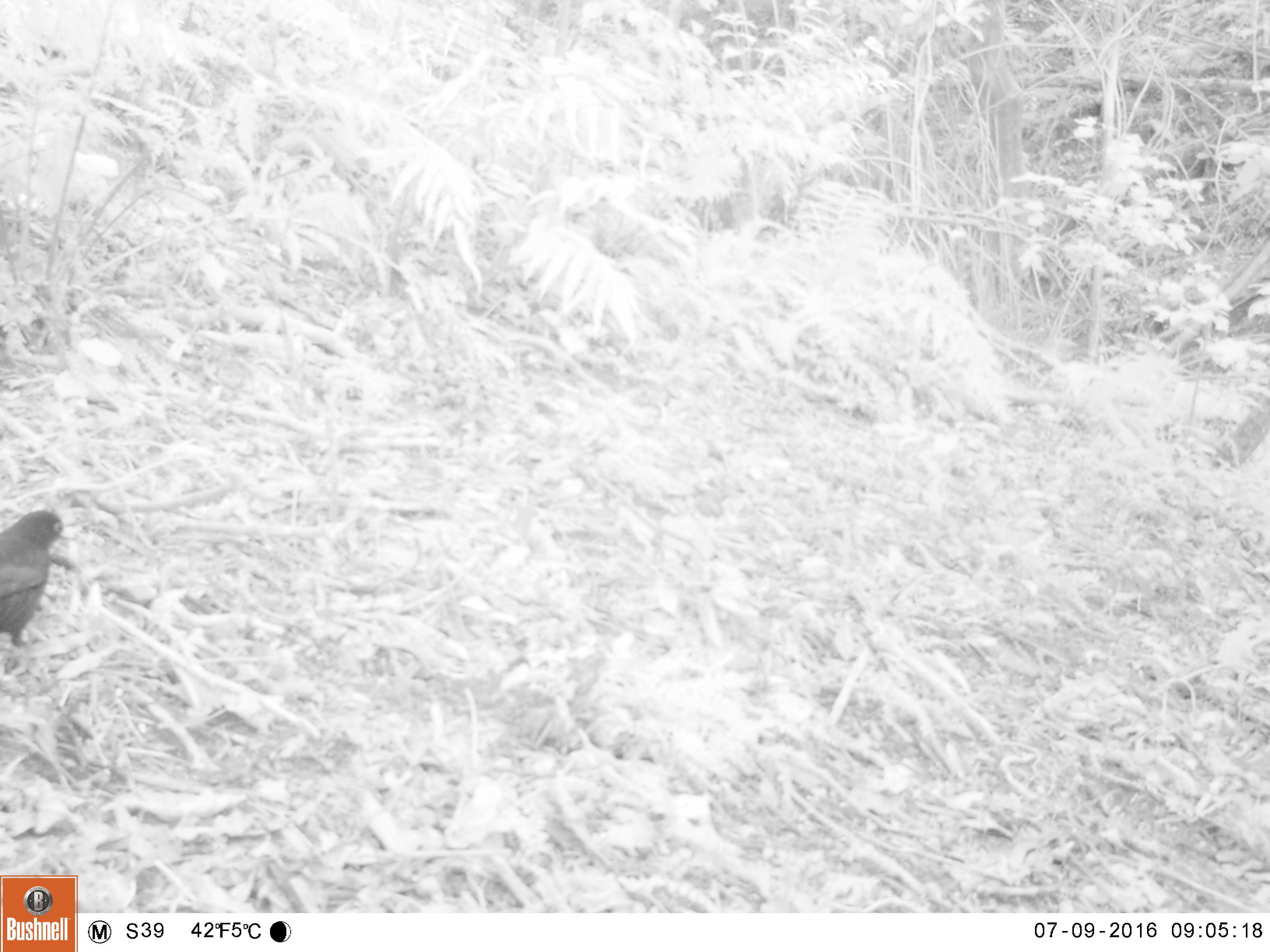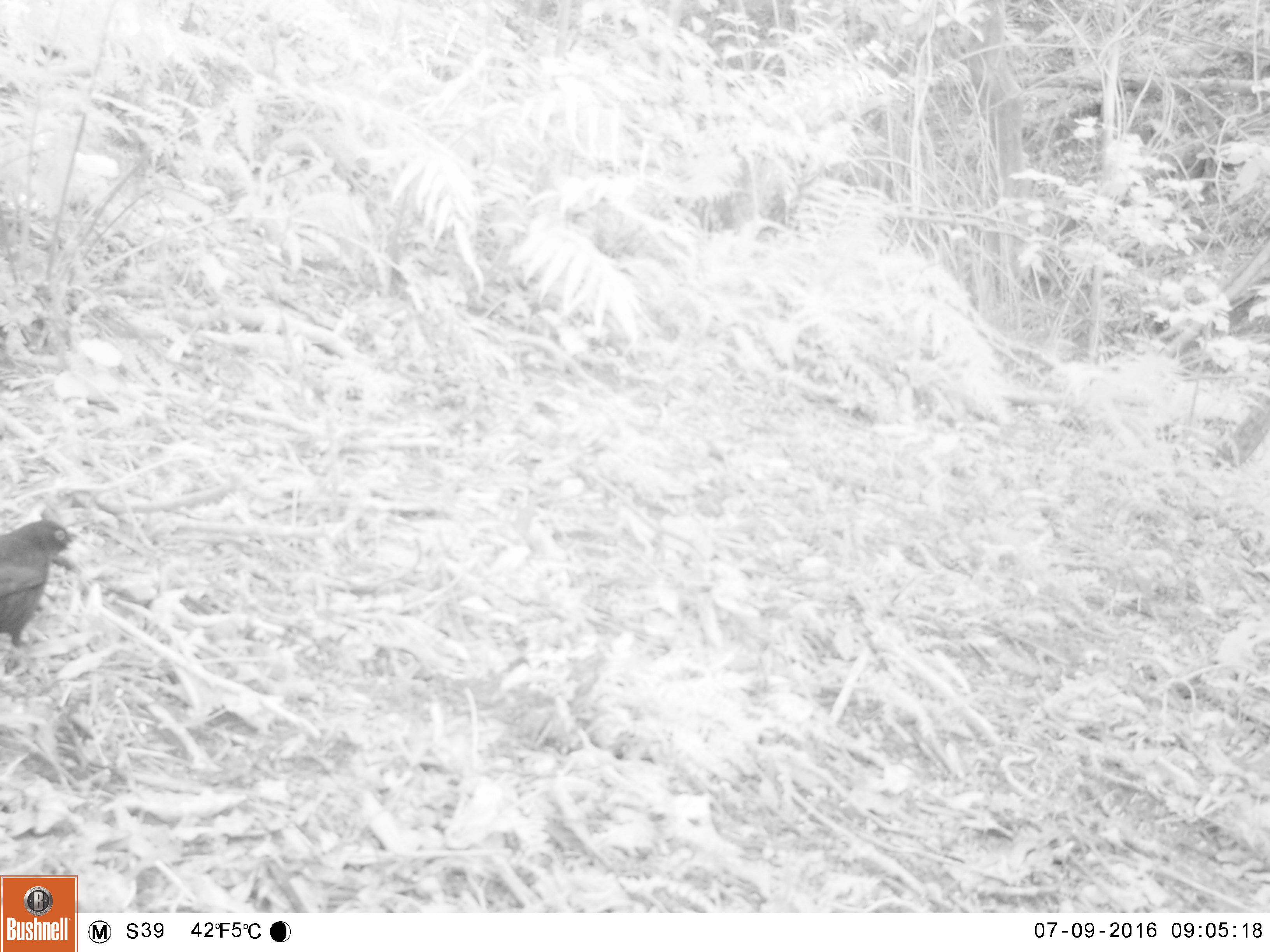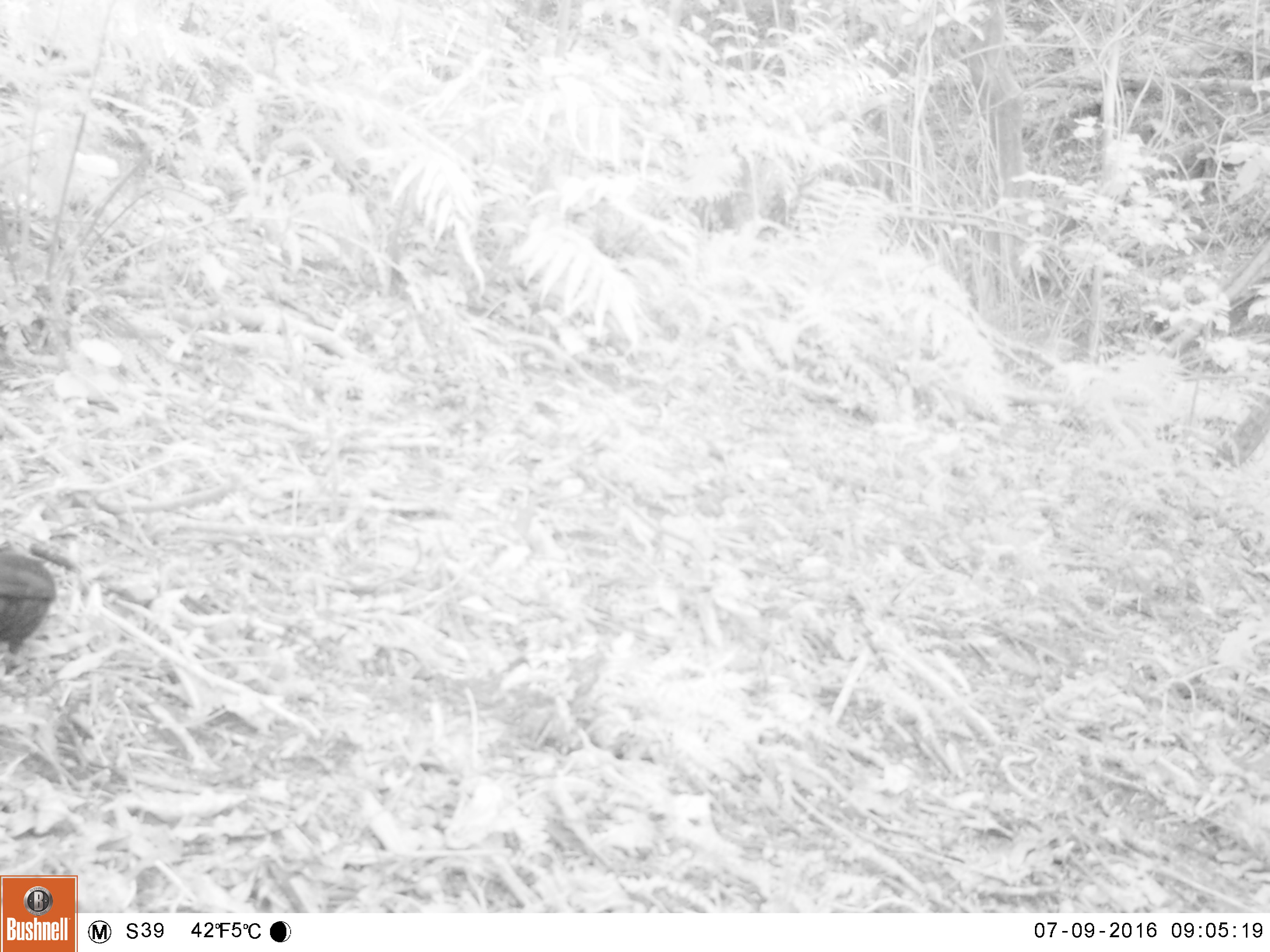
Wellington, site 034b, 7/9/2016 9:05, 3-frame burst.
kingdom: Animalia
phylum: Chordata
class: Aves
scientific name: Aves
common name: bird